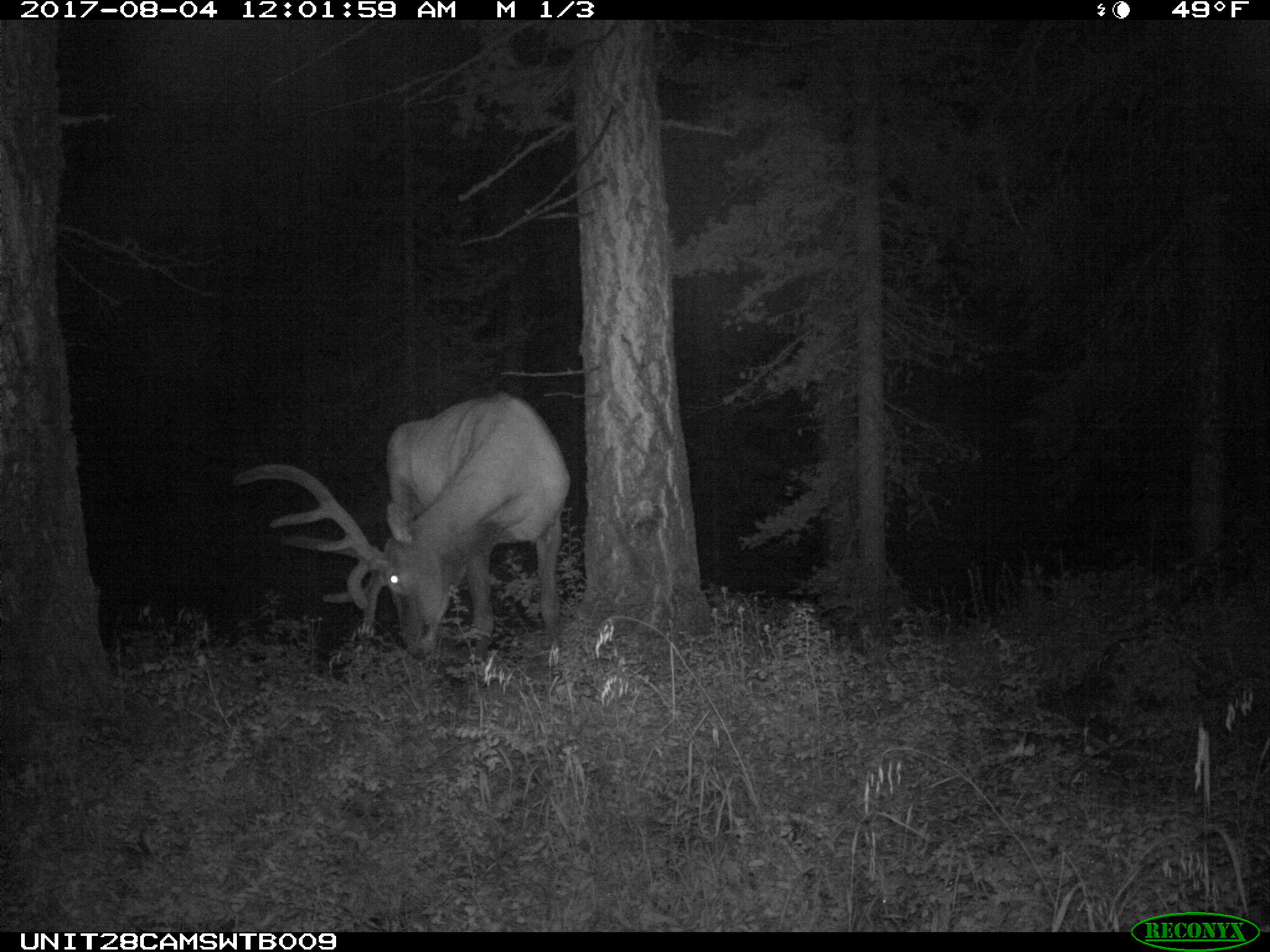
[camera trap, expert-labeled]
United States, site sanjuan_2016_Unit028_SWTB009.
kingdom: Animalia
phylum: Chordata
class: Mammalia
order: Artiodactyla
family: Cervidae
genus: Cervus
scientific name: Cervus elaphus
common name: red deer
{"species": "Cervus elaphus (red deer)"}